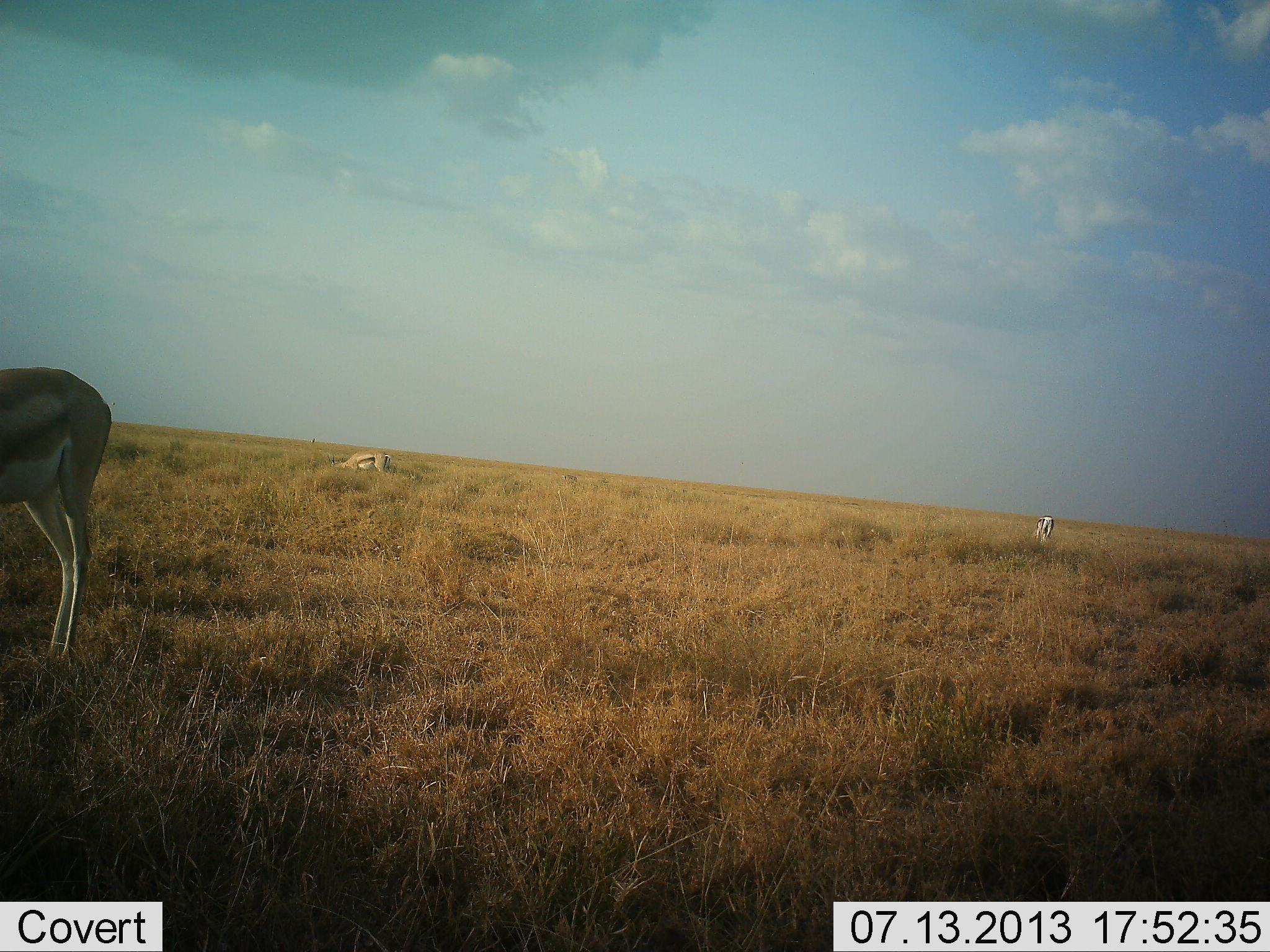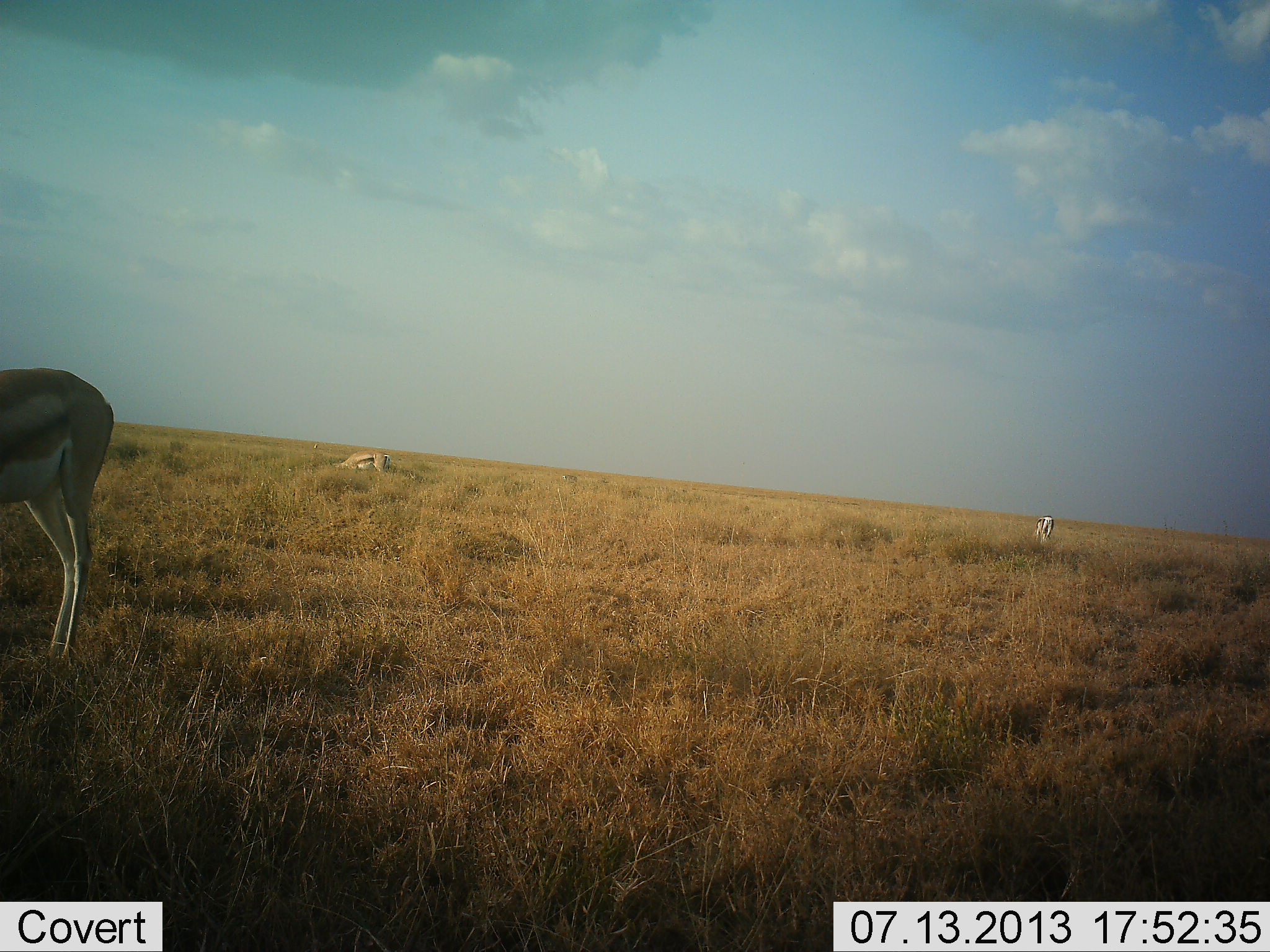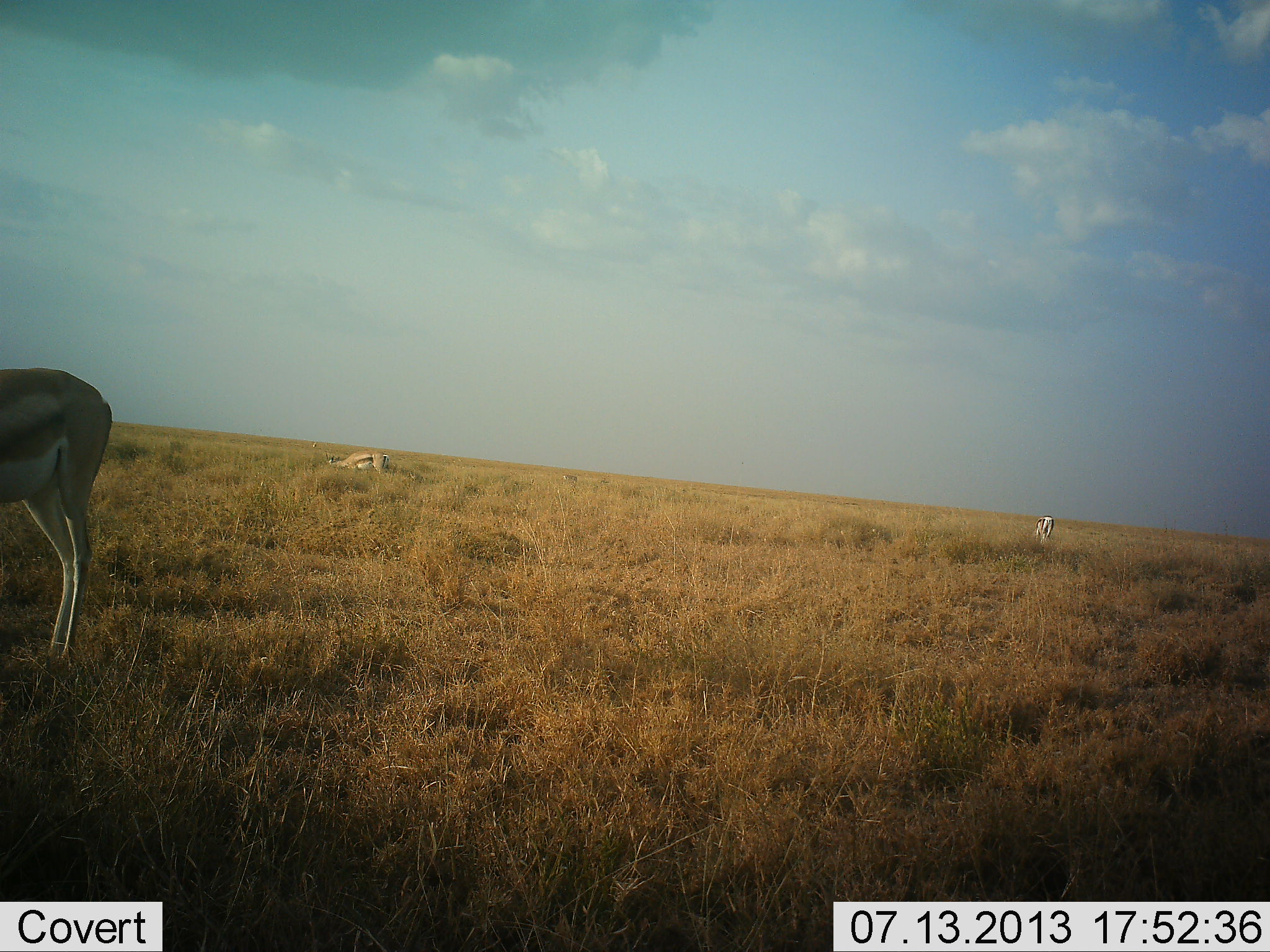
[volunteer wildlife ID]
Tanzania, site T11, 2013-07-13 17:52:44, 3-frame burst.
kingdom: Animalia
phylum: Chordata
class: Mammalia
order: Artiodactyla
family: Bovidae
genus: Eudorcas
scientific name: Eudorcas thomsonii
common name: thomson's gazelle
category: gazellethomsons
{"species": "gazellethomsons (thomson's gazelle) (Eudorcas thomsonii)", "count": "3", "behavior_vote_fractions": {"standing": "38%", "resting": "23%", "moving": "15%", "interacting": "0%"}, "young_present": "0%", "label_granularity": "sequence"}